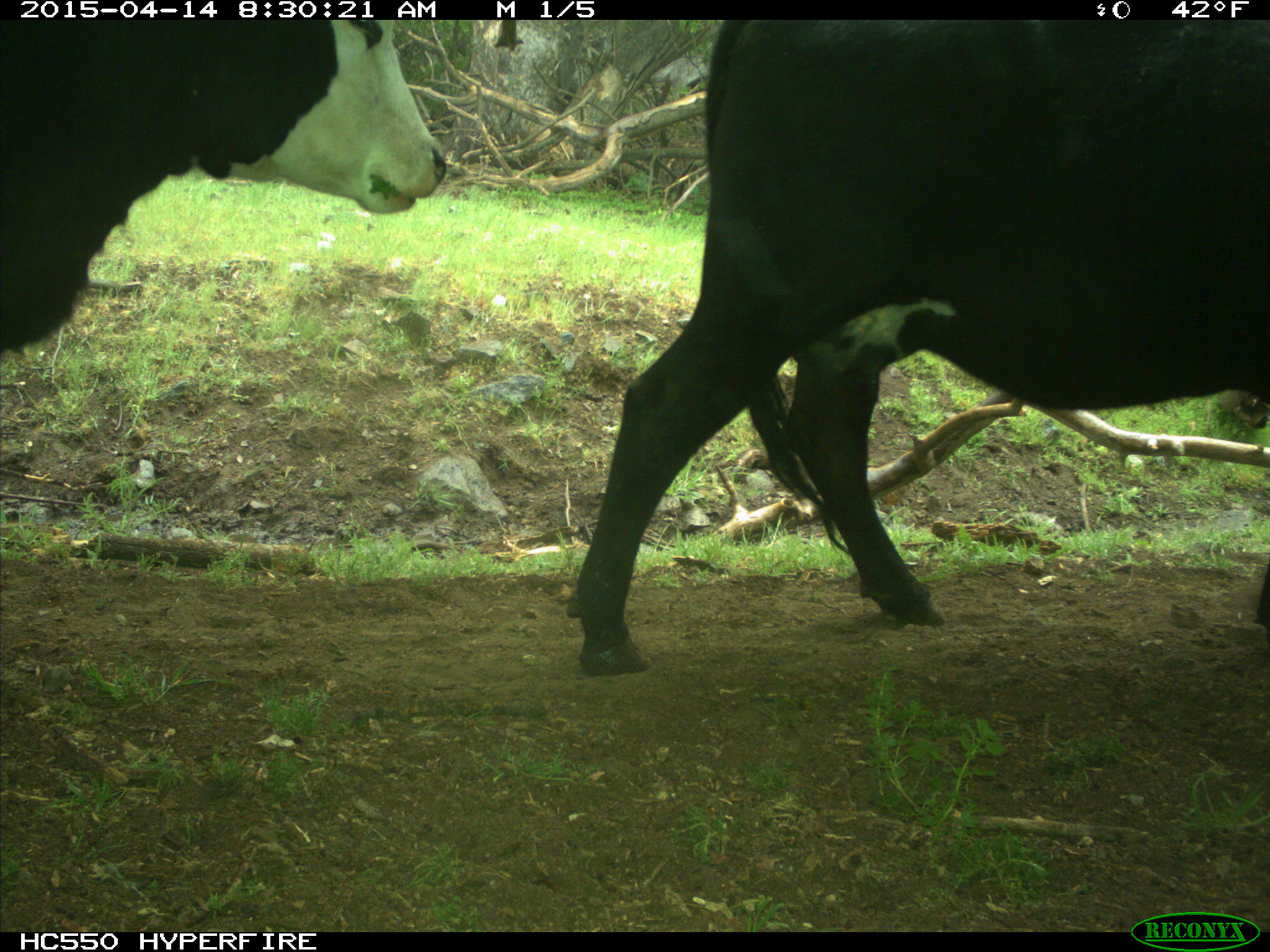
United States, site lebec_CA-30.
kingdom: Animalia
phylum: Chordata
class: Mammalia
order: Artiodactyla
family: Bovidae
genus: Bos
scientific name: Bos taurus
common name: domestic cow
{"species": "Bos taurus (domestic cow)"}